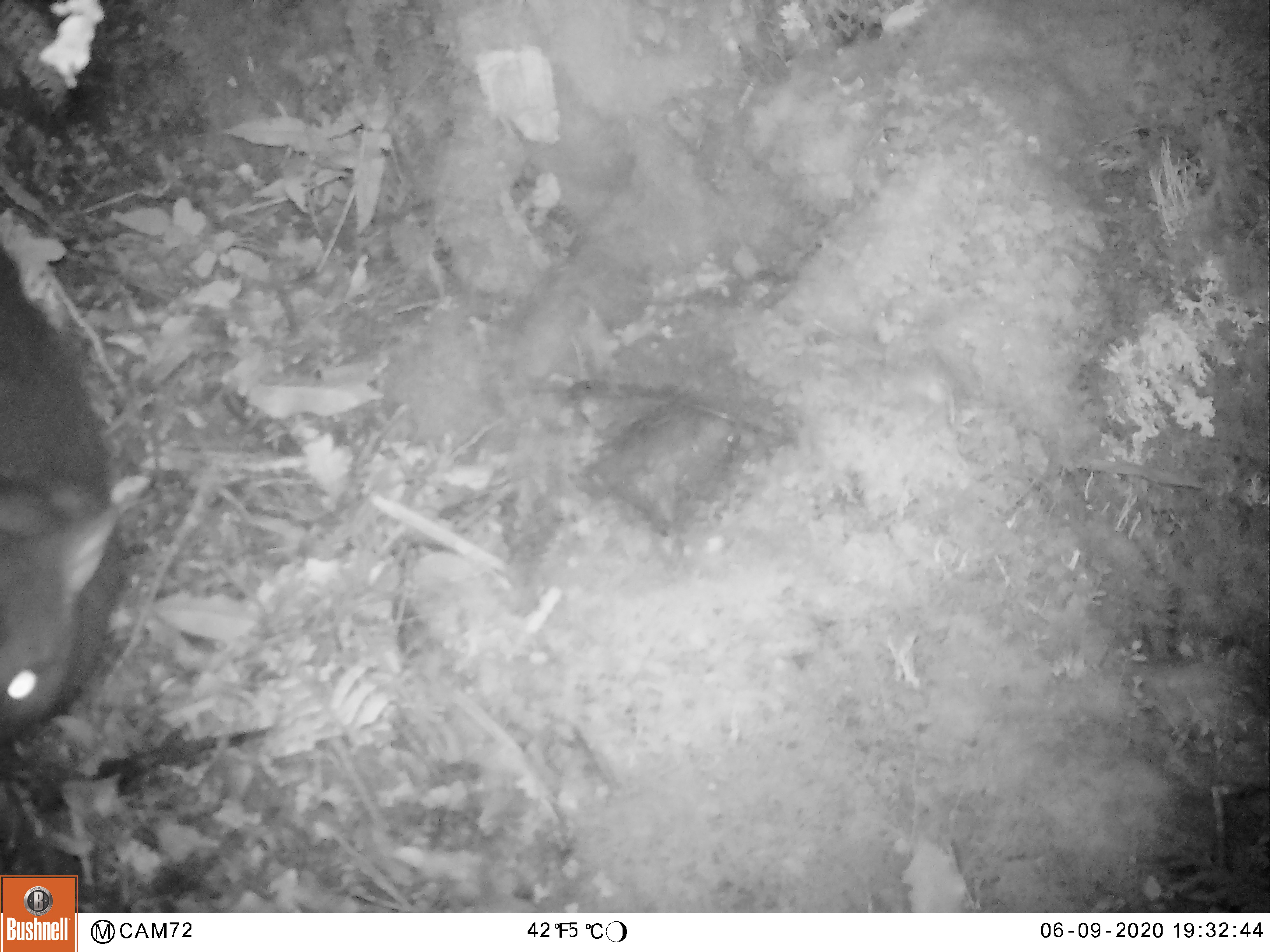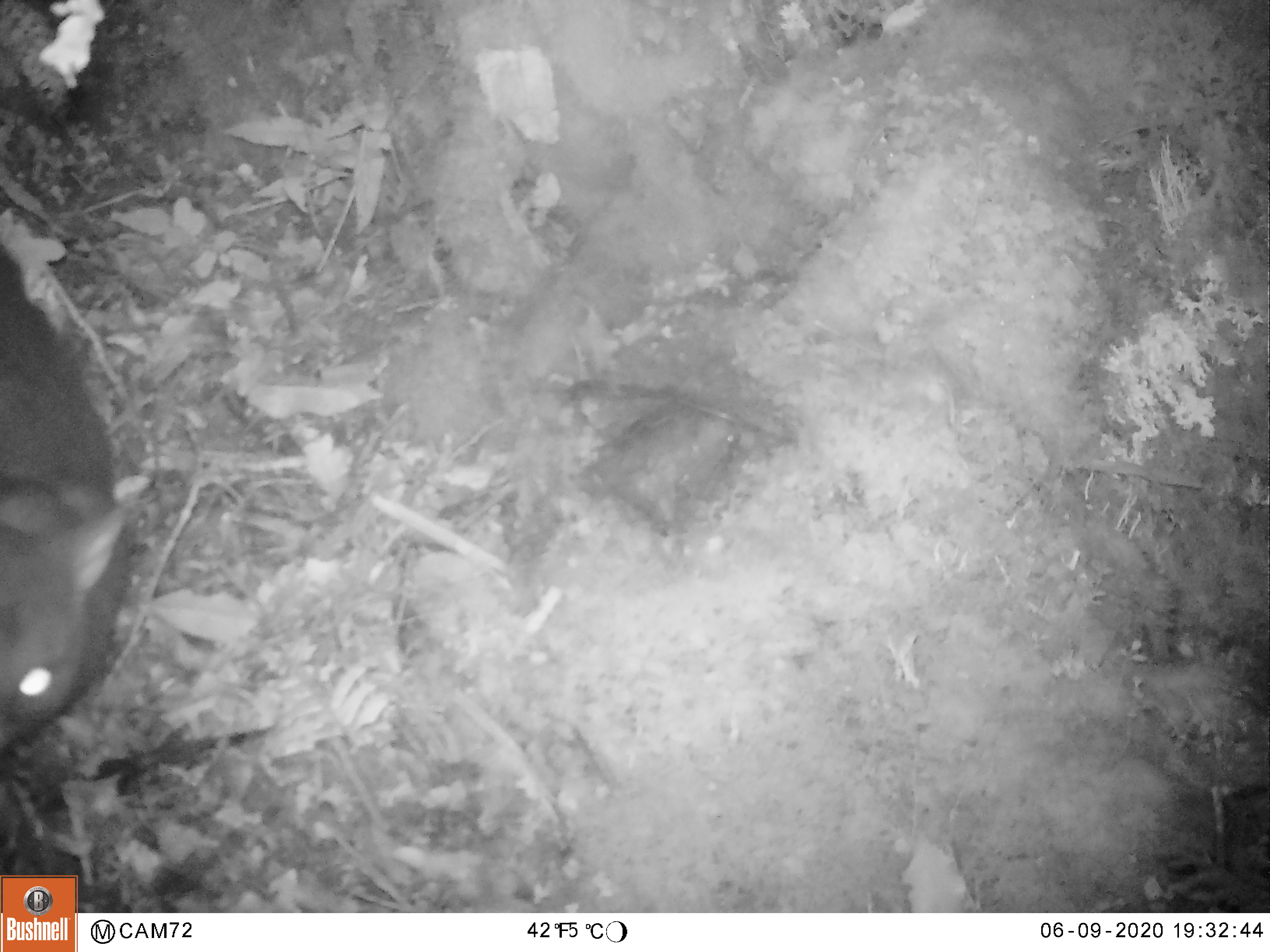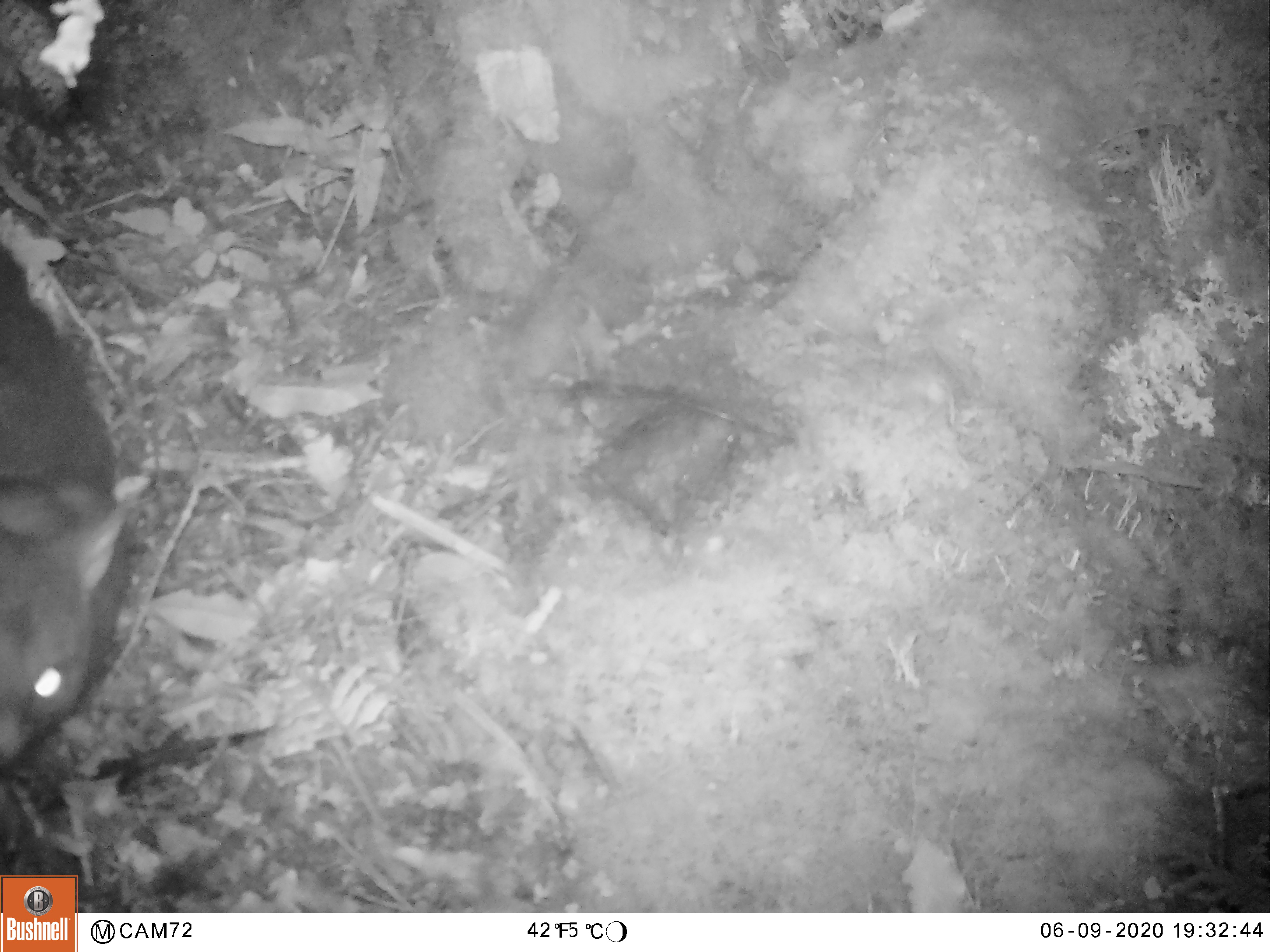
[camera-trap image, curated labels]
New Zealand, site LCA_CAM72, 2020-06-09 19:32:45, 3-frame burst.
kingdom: Animalia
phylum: Chordata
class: Mammalia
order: Diprotodontia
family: Phalangeridae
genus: Trichosurus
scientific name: Trichosurus vulpecula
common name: common brushtail possum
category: possum